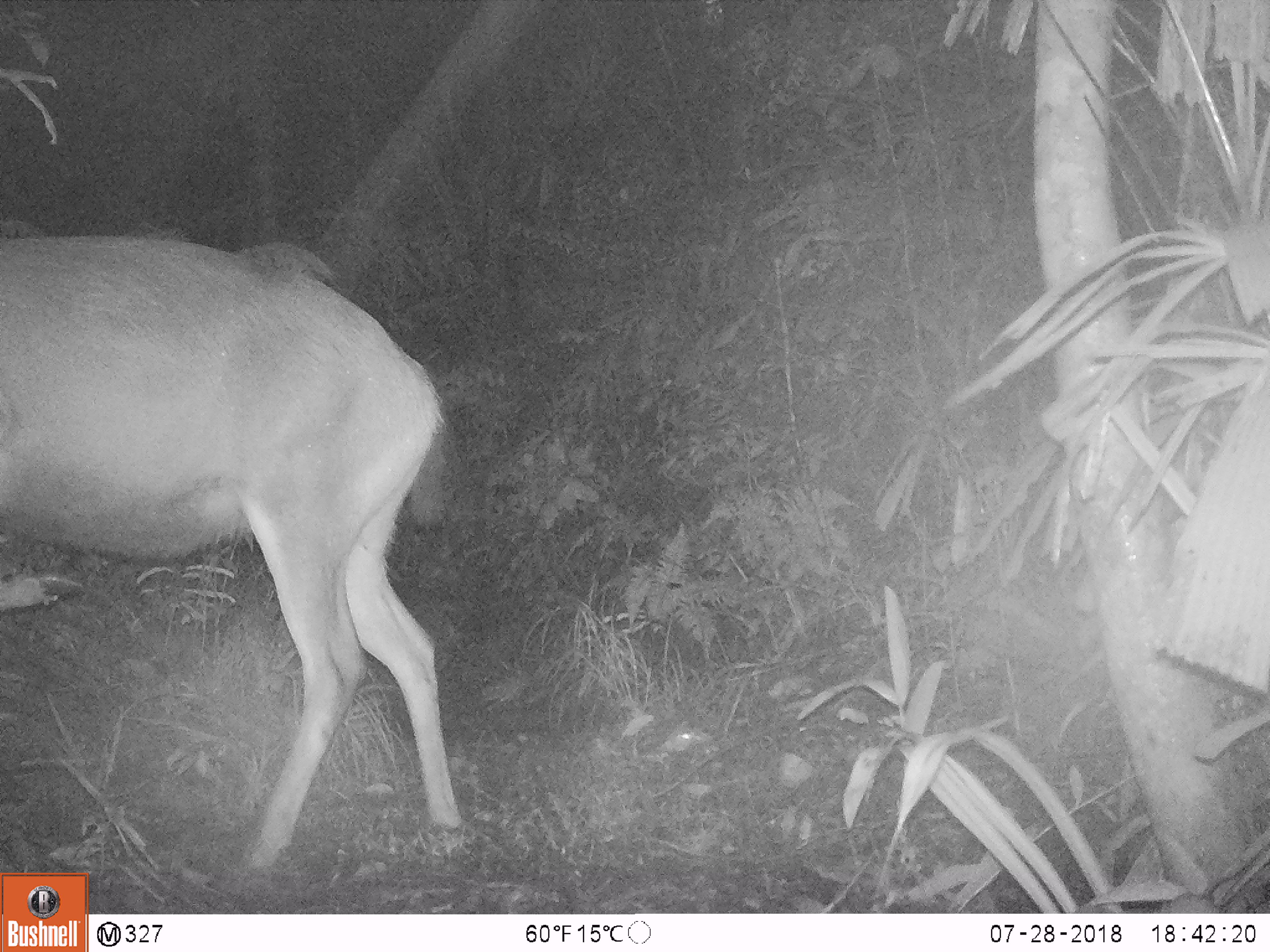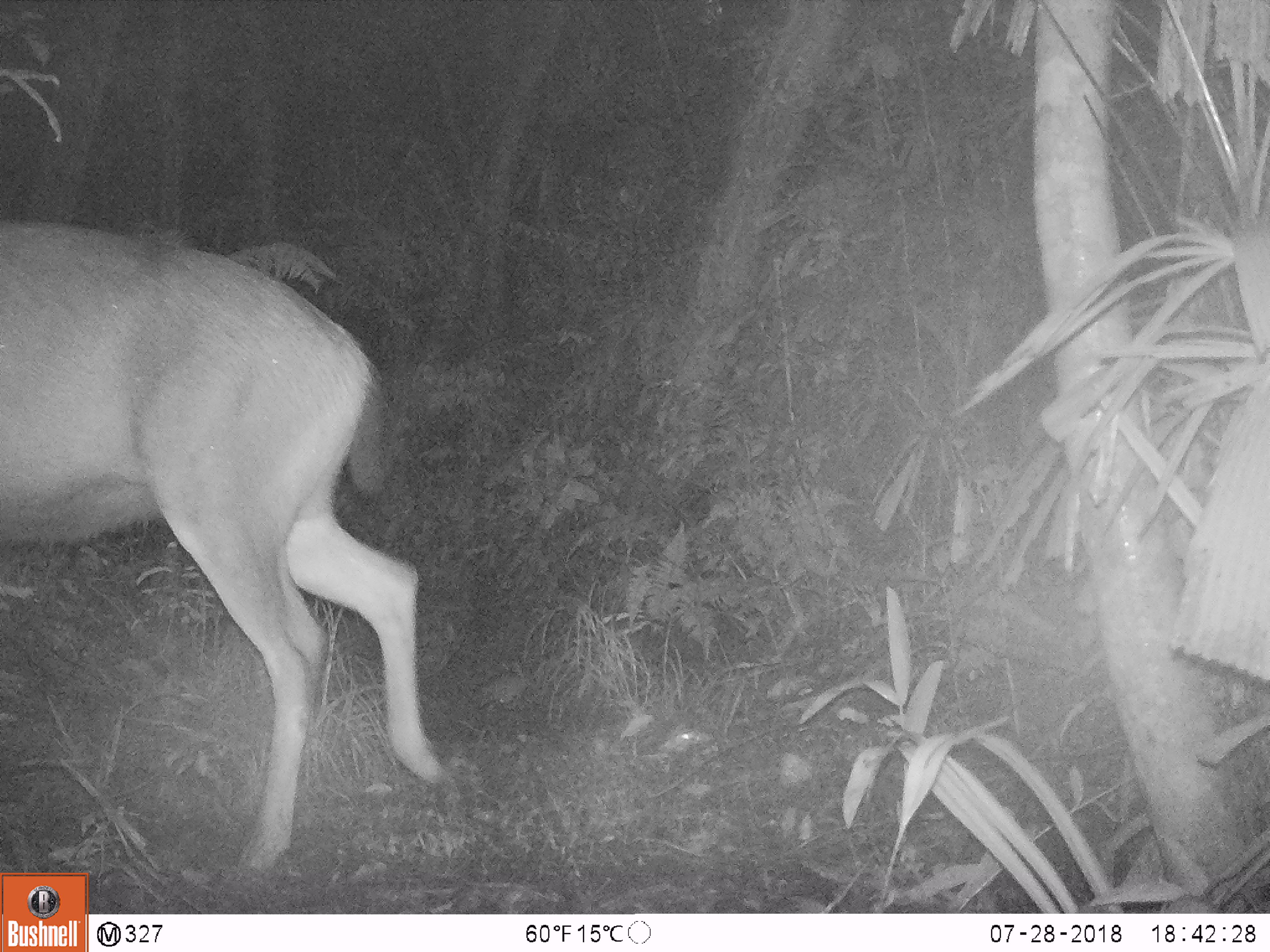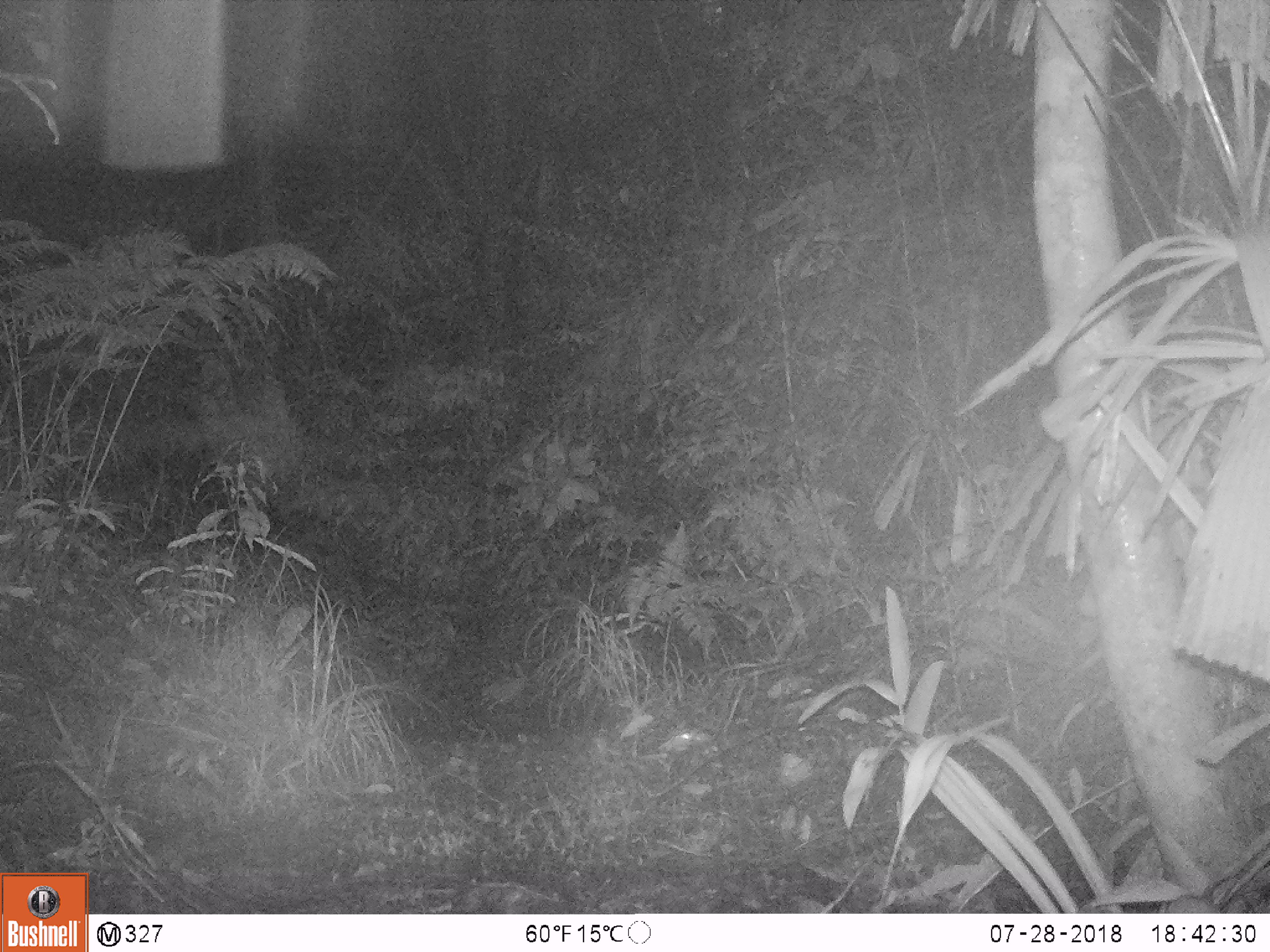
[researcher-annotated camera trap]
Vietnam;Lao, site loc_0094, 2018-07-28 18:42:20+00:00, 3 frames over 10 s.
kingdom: Animalia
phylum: Chordata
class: Mammalia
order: Artiodactyla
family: Cervidae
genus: Rusa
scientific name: Rusa unicolor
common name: sambar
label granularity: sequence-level